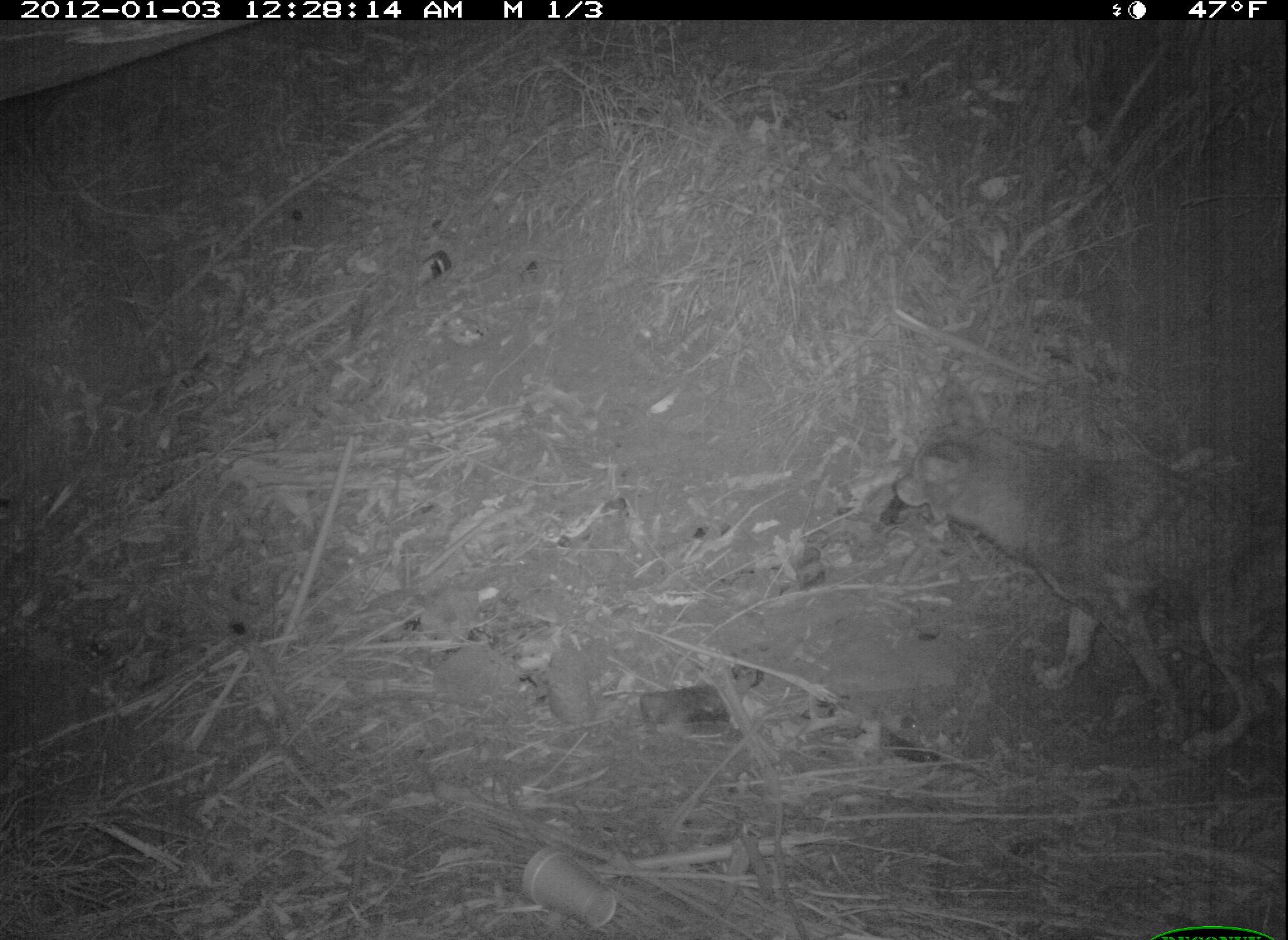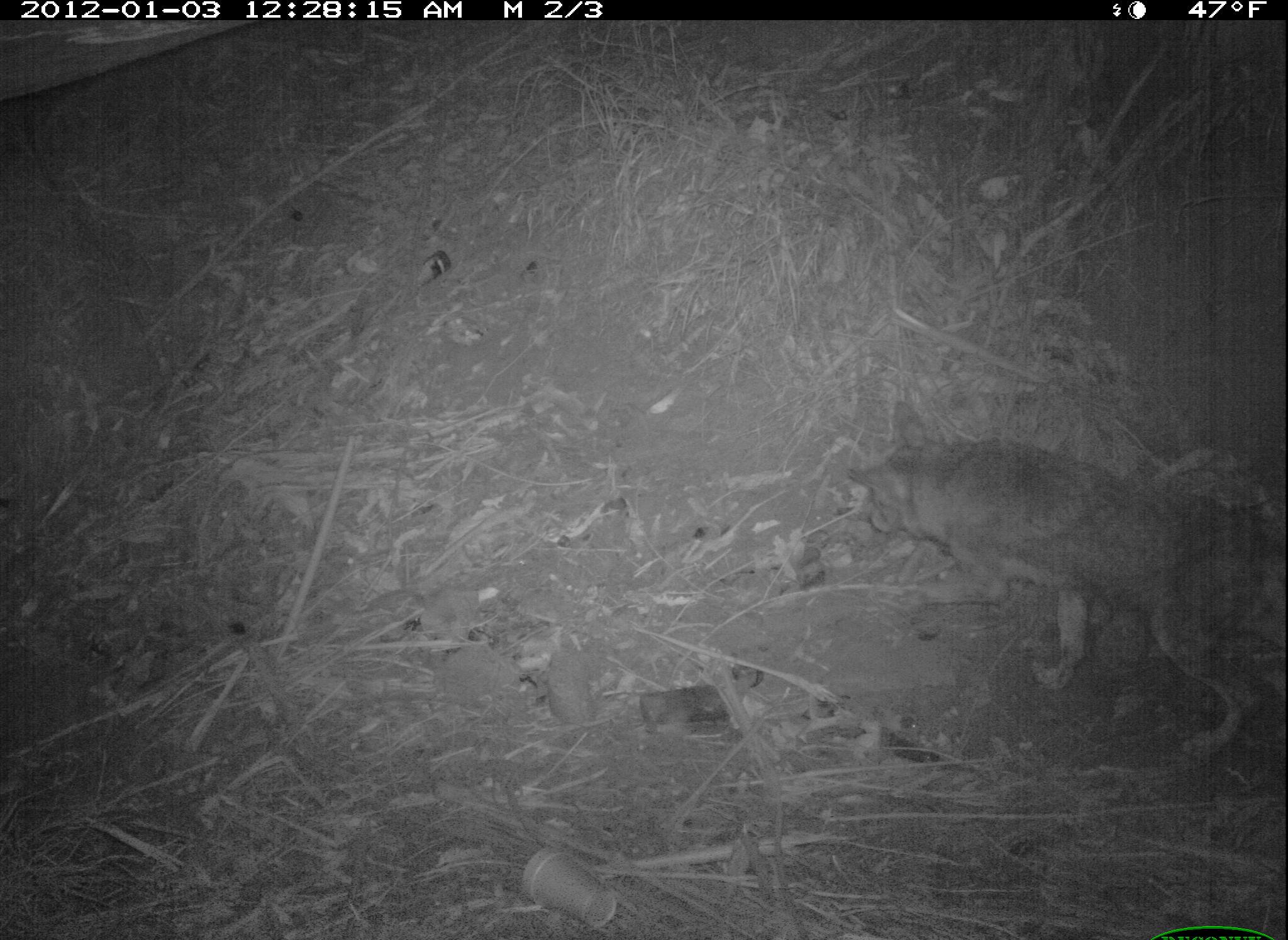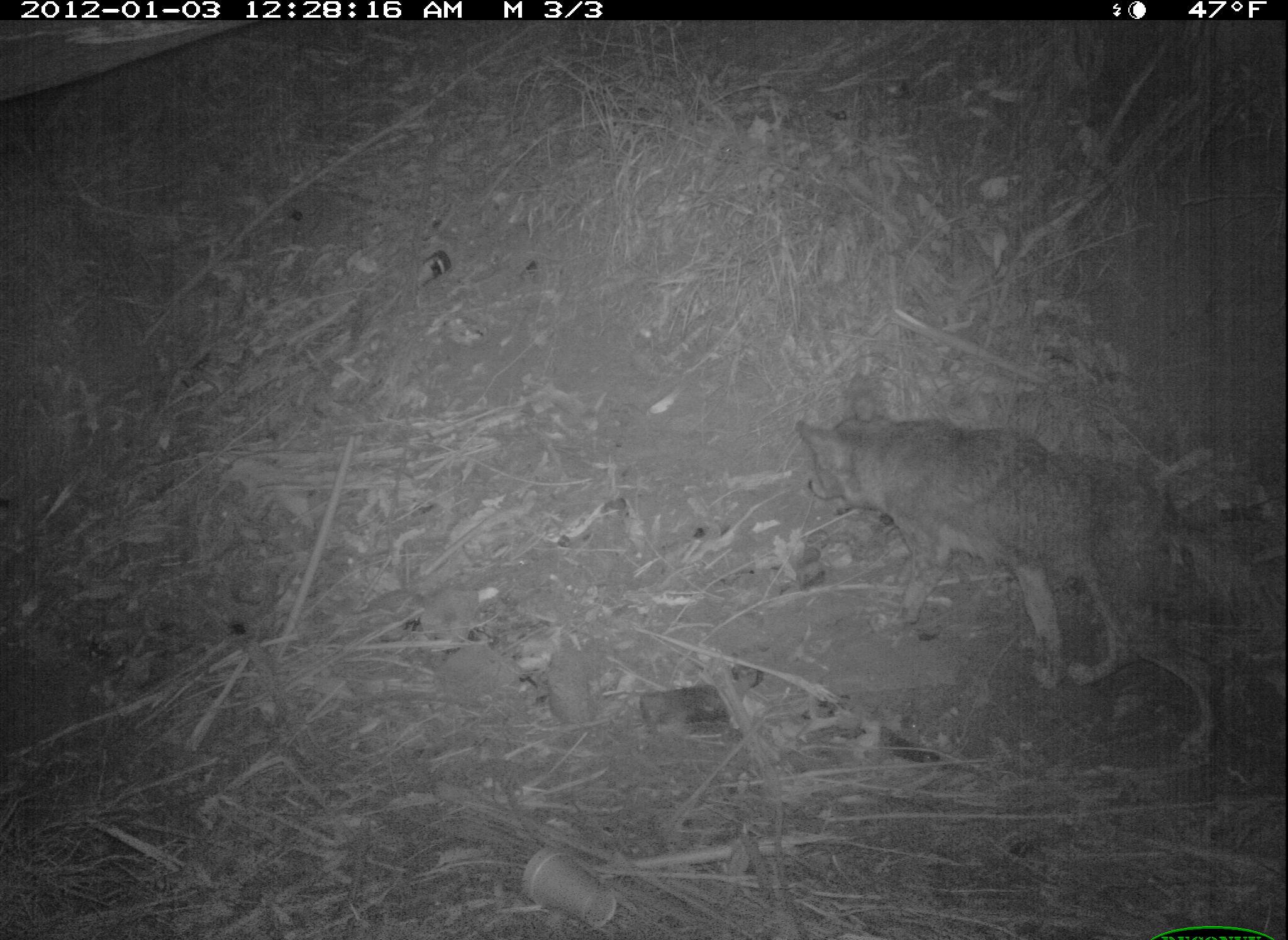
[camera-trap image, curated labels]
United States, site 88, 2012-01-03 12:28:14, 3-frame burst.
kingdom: Animalia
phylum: Chordata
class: Mammalia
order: Carnivora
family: Canidae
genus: Canis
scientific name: Canis latrans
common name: coyote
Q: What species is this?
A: Coyote (Canis latrans).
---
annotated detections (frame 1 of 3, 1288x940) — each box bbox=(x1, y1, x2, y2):
coyote: bbox=(881, 412, 1267, 752)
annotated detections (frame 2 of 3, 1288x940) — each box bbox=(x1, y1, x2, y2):
coyote: bbox=(832, 426, 1287, 766)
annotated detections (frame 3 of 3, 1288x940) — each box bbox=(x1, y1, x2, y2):
coyote: bbox=(797, 367, 1277, 778)